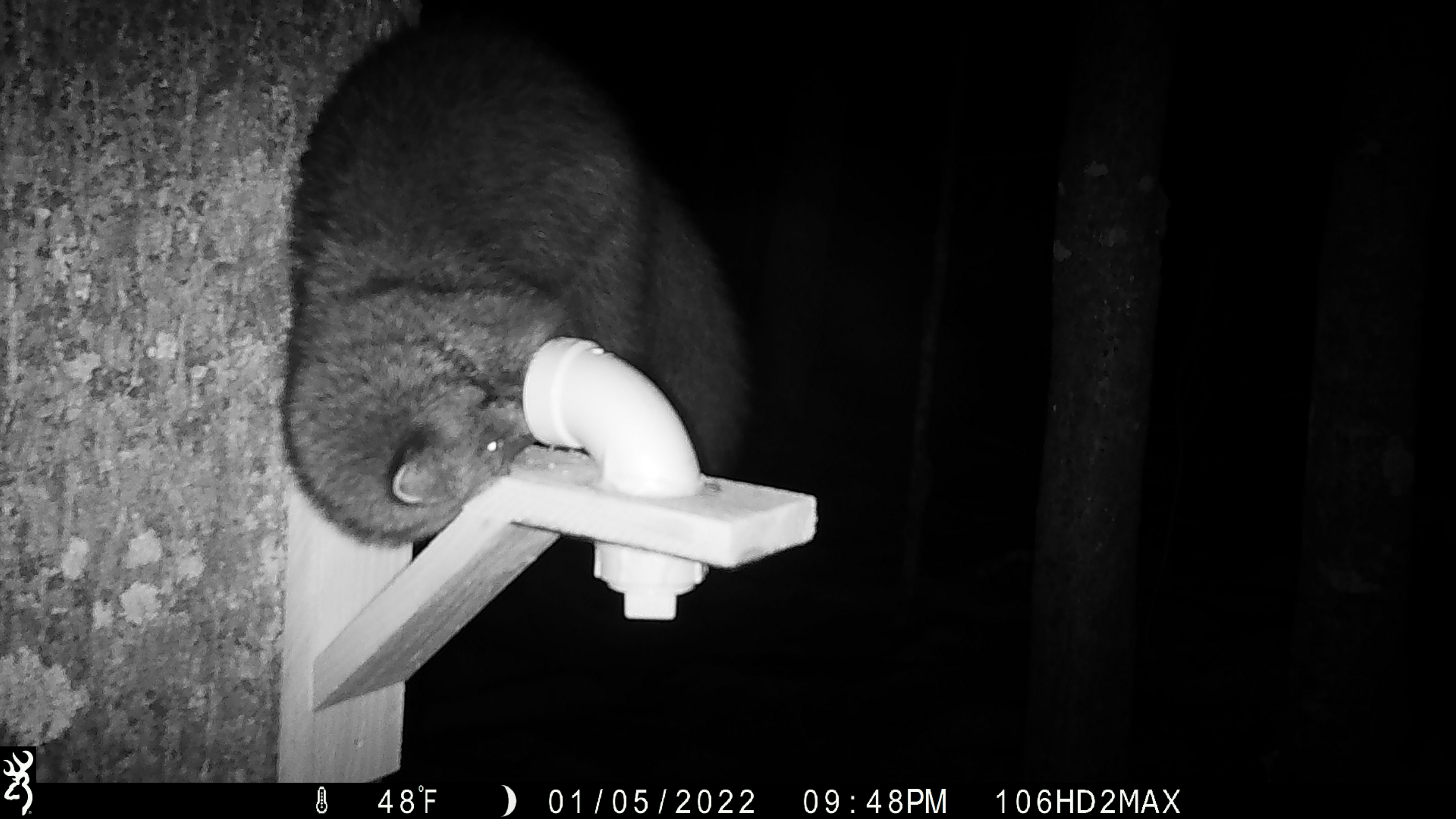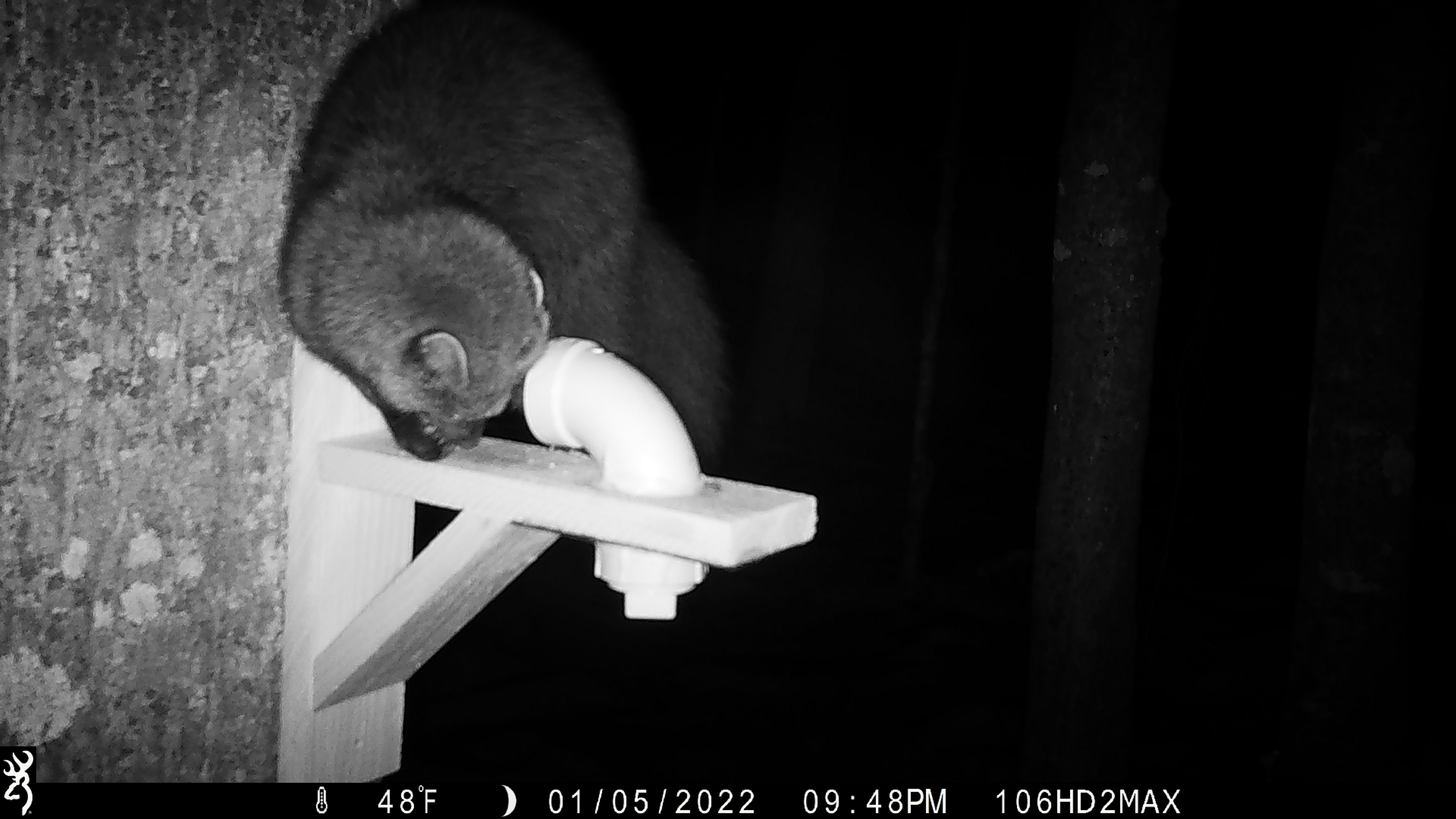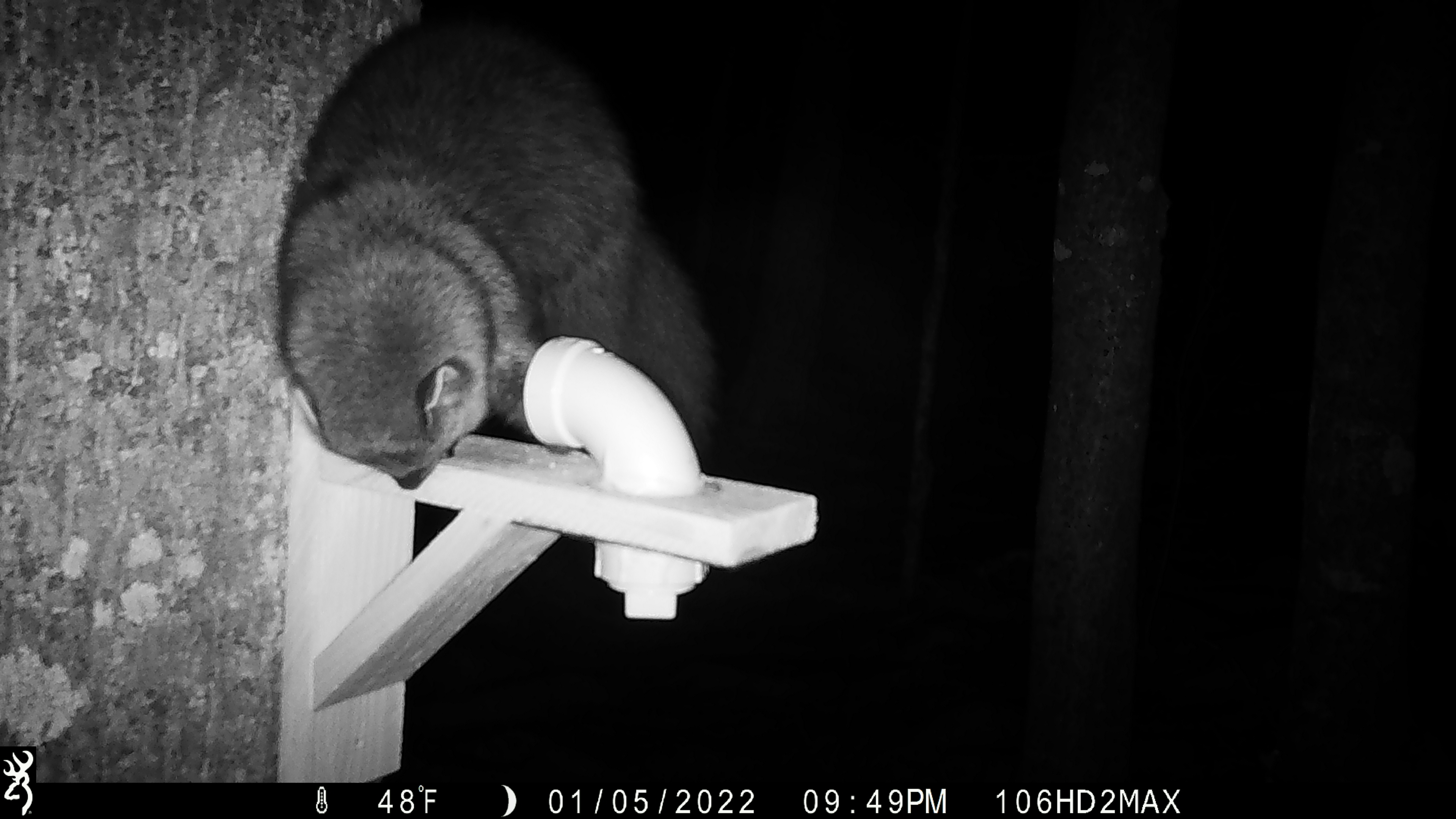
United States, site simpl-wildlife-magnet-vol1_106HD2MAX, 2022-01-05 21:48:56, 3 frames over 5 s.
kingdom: Animalia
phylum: Chordata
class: Mammalia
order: Carnivora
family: Mustelidae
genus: Pekania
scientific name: Pekania pennanti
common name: fisher